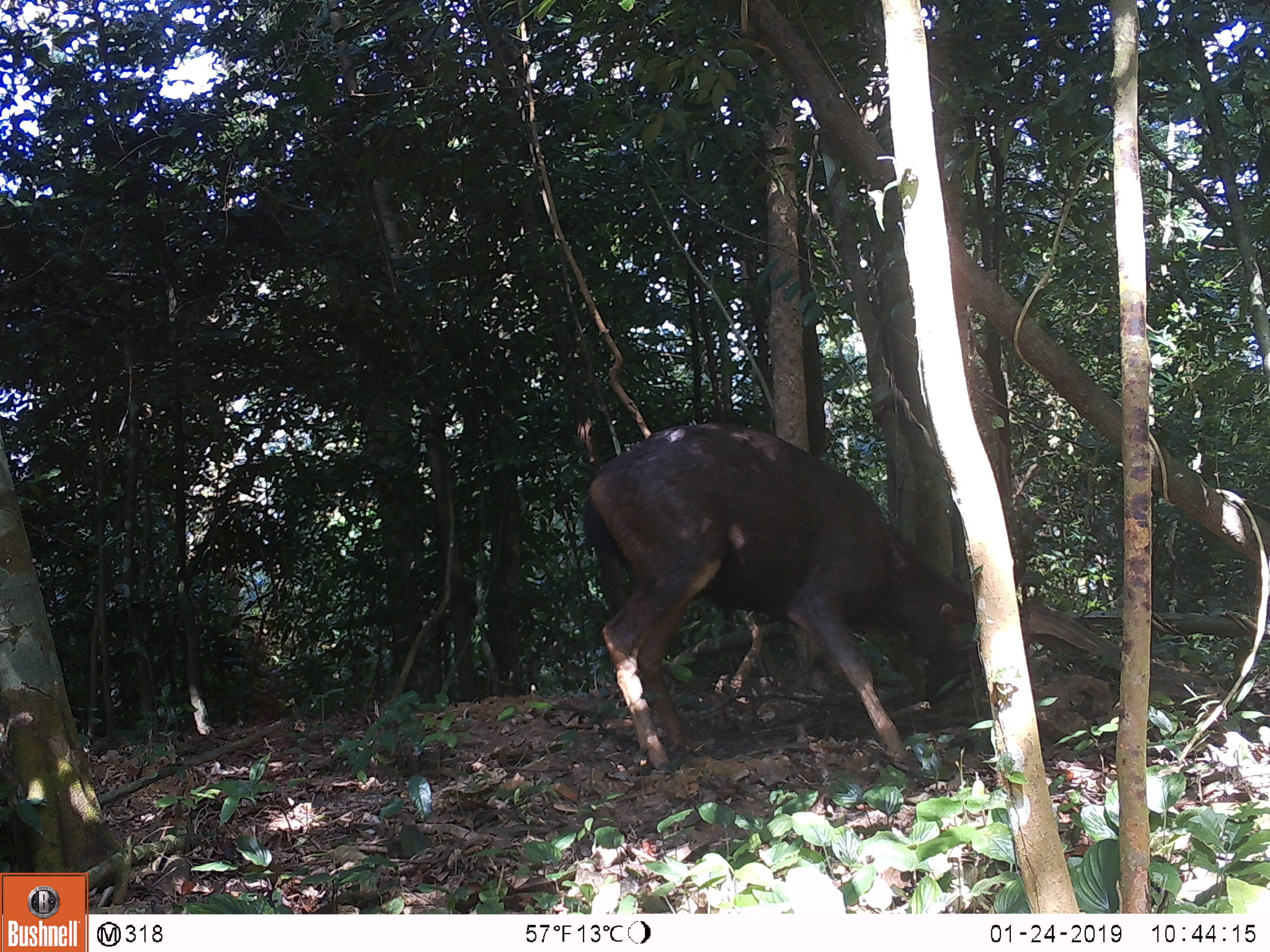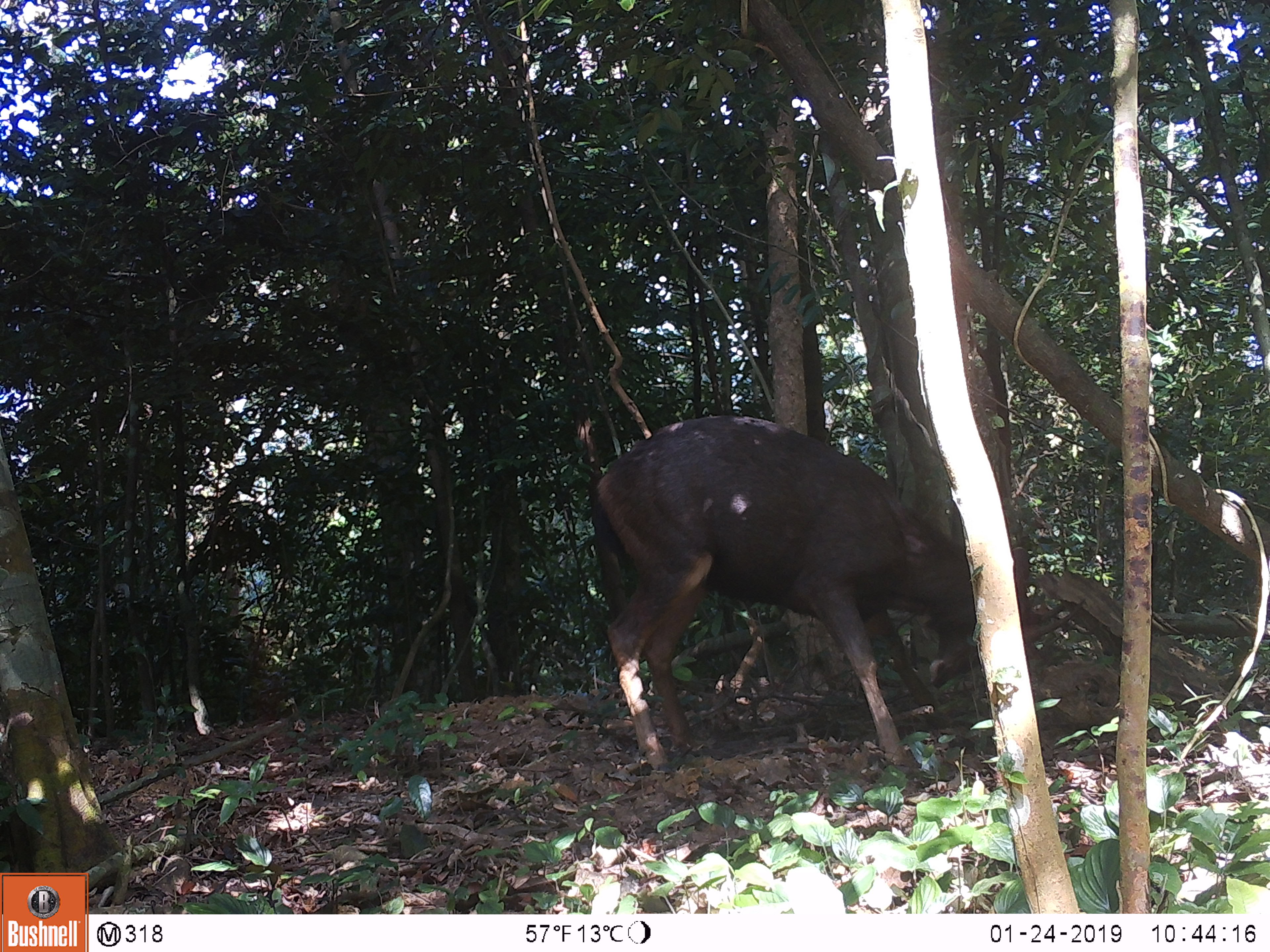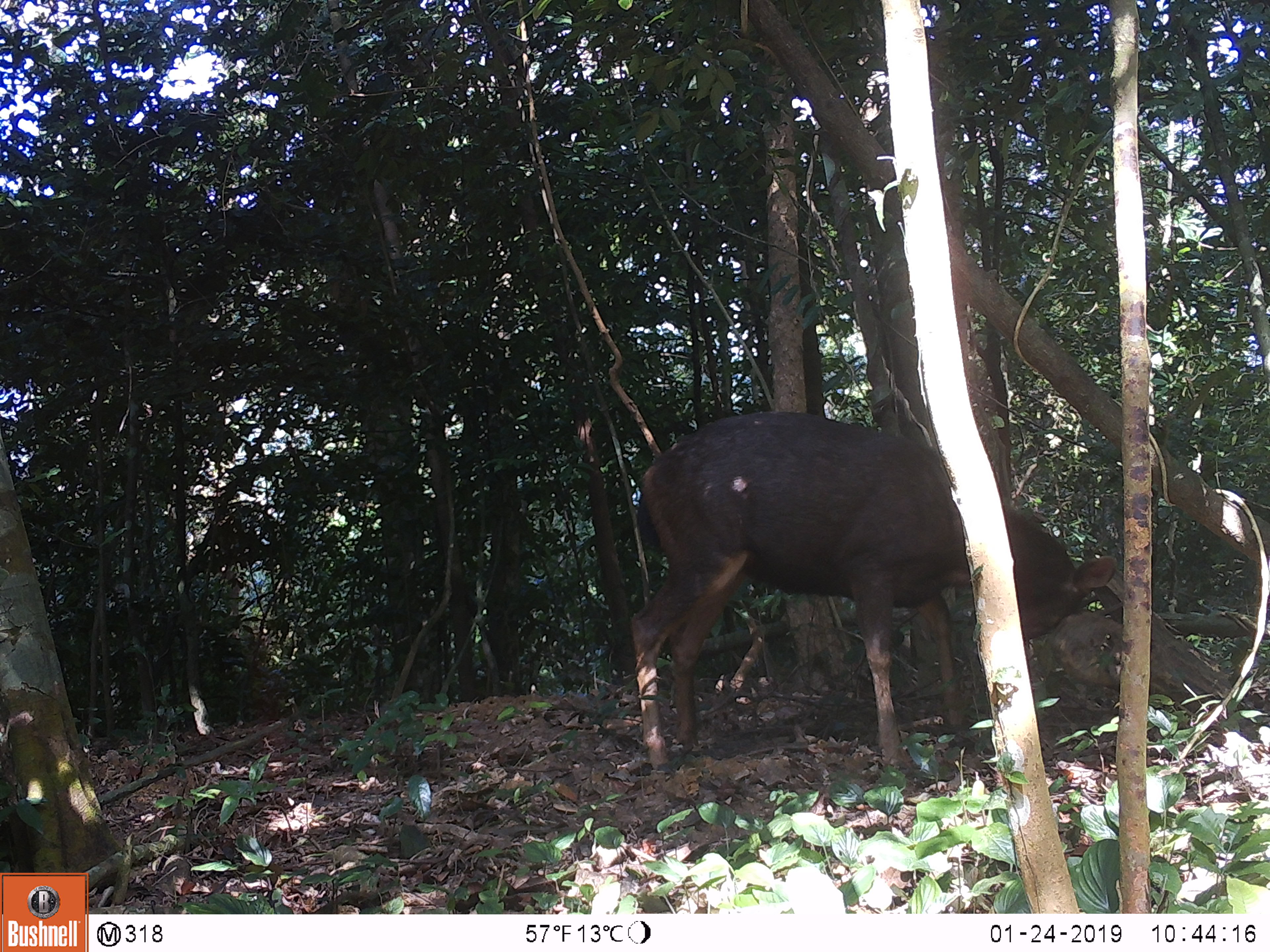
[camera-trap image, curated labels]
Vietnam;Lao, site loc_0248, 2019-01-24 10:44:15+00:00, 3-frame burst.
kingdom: Animalia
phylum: Chordata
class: Mammalia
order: Artiodactyla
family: Cervidae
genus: Rusa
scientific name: Rusa unicolor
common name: sambar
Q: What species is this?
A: Sambar (Rusa unicolor).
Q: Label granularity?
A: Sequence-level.